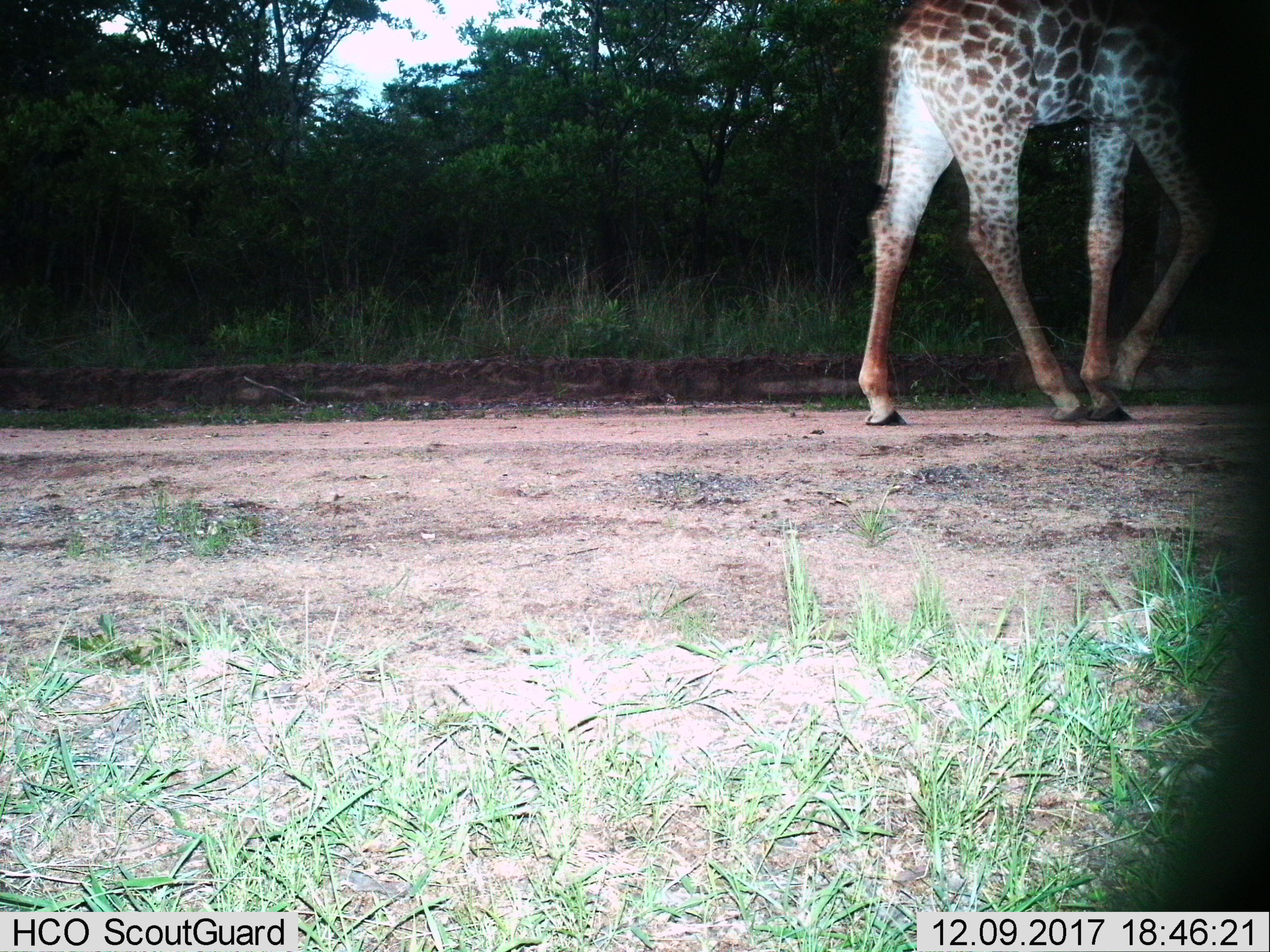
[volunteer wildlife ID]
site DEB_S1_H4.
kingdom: Animalia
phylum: Chordata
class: Mammalia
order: Artiodactyla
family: Giraffidae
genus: Giraffa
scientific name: Giraffa camelopardalis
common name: giraffe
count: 1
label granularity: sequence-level